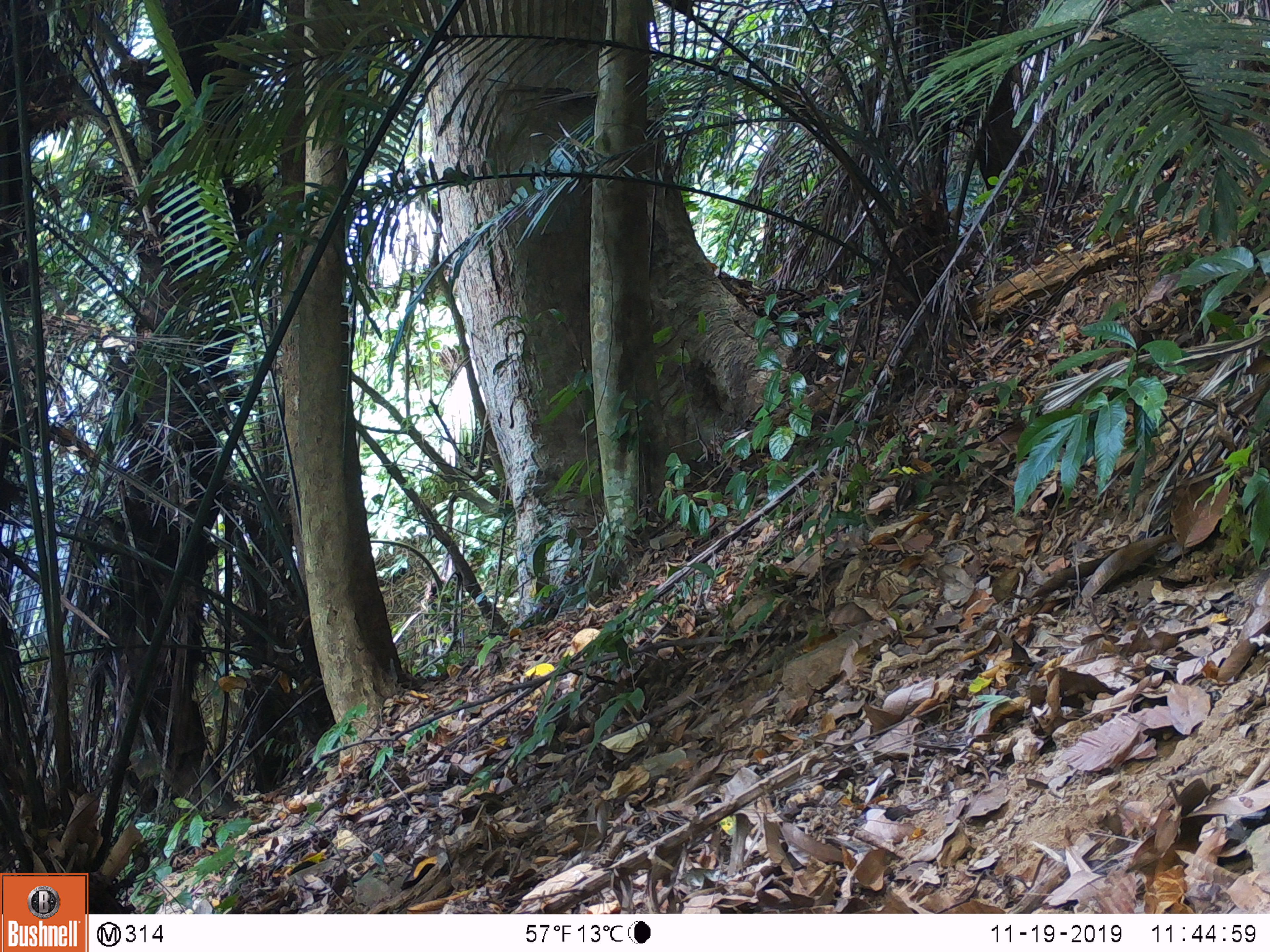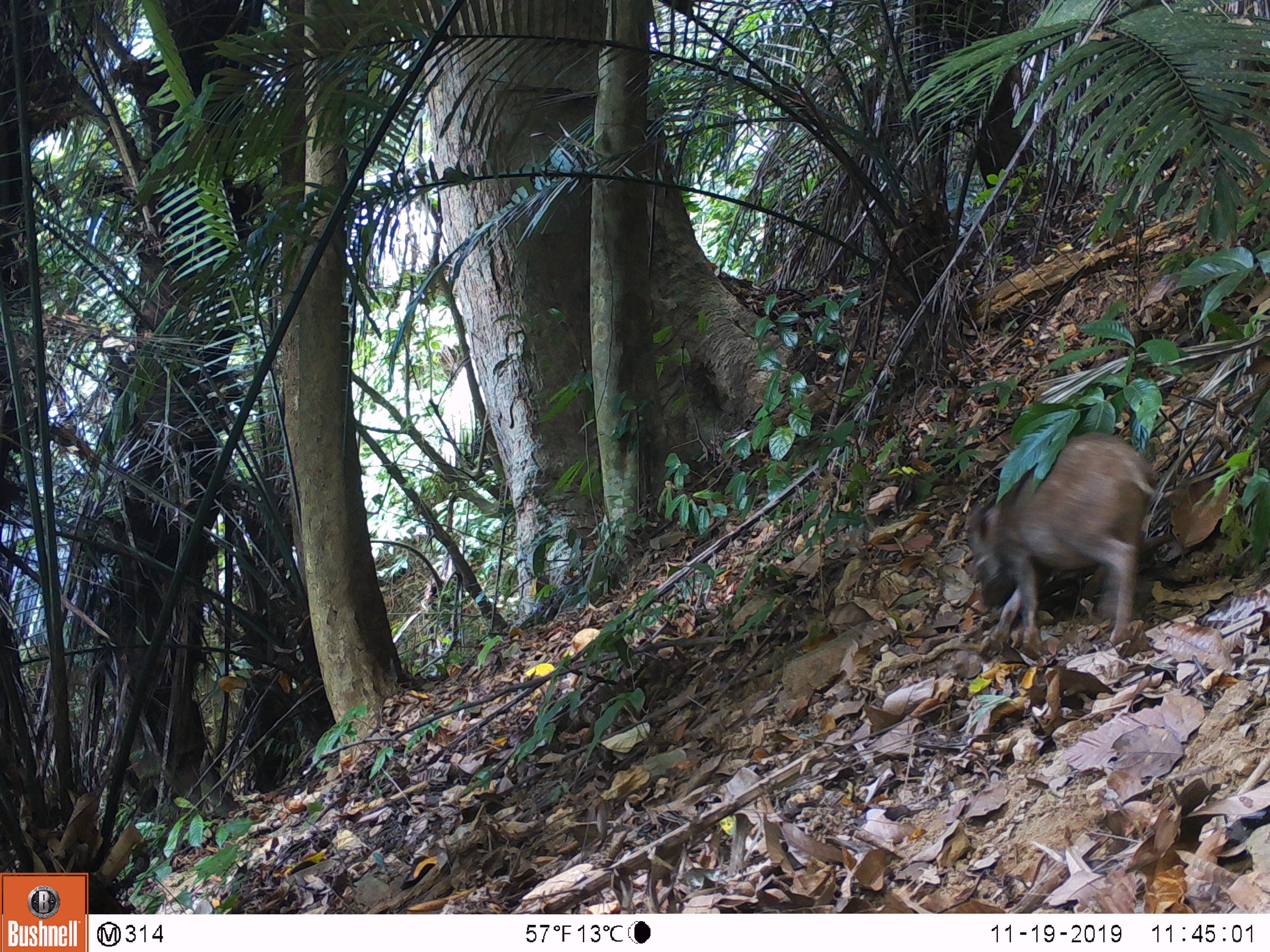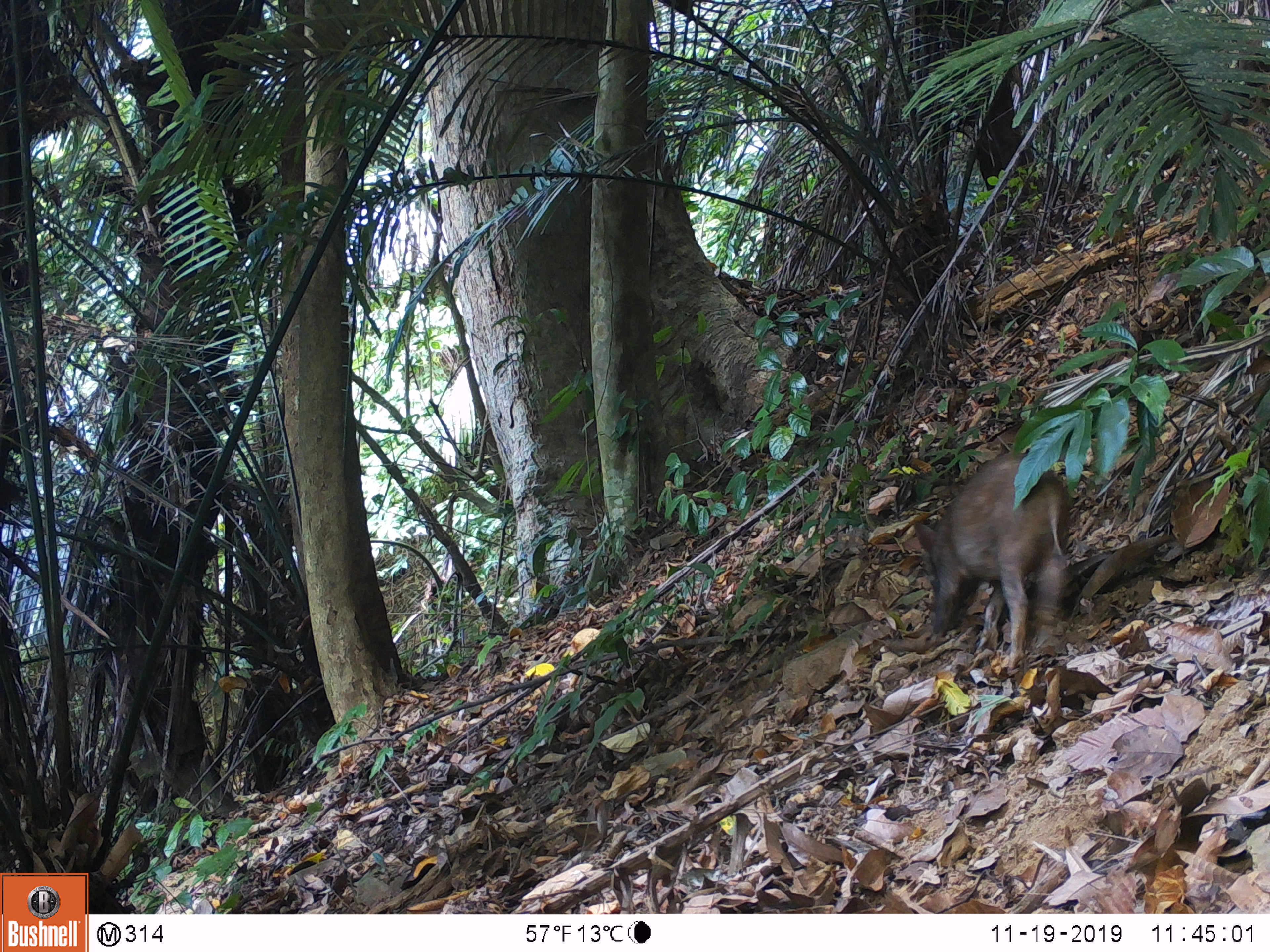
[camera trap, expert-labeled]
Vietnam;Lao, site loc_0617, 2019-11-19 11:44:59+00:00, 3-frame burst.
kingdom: Animalia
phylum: Chordata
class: Mammalia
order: Artiodactyla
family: Suidae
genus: Sus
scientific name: Sus scrofa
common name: eurasian wild pig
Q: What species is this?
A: Eurasian wild pig (Sus scrofa).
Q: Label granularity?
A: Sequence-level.